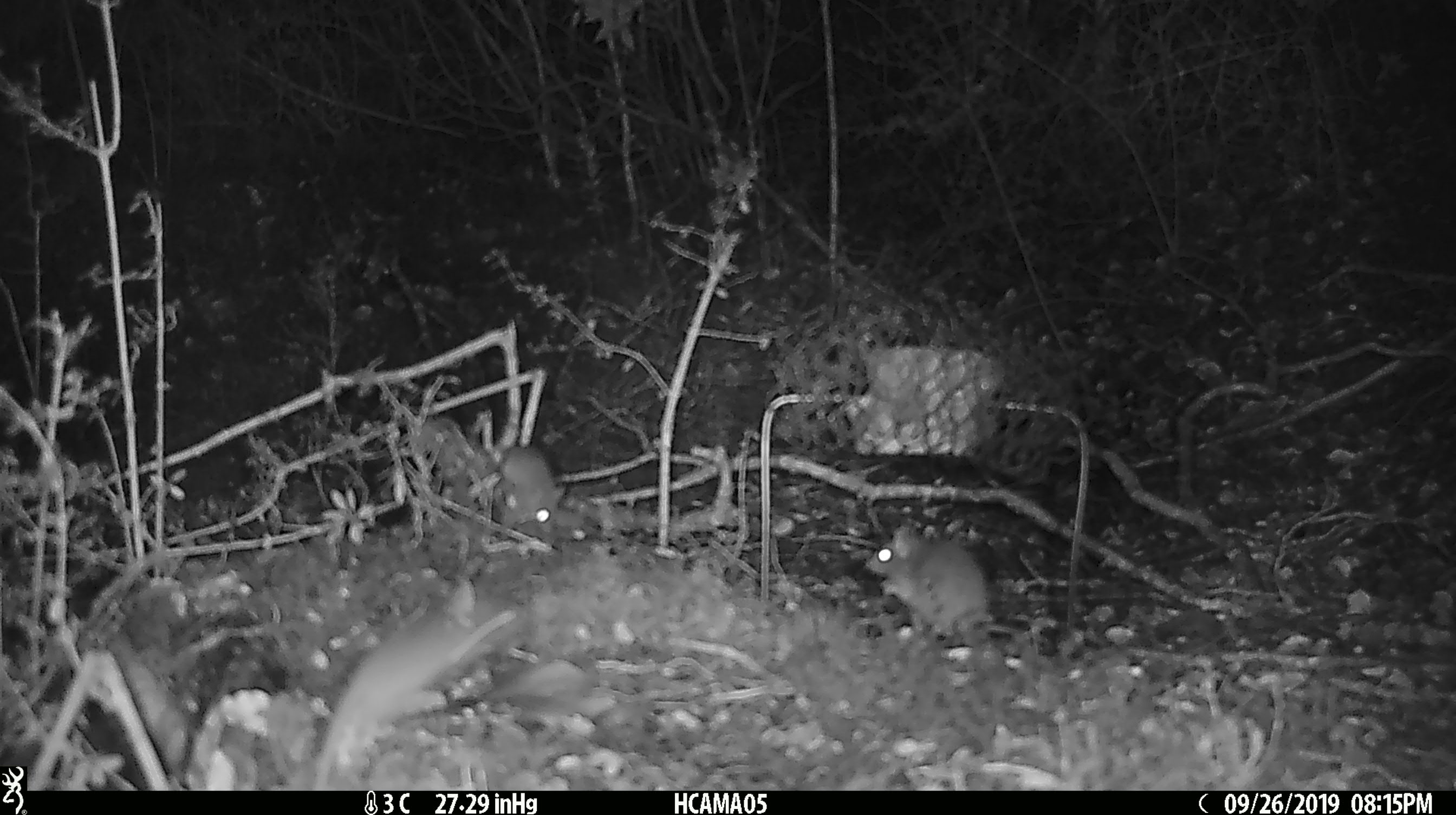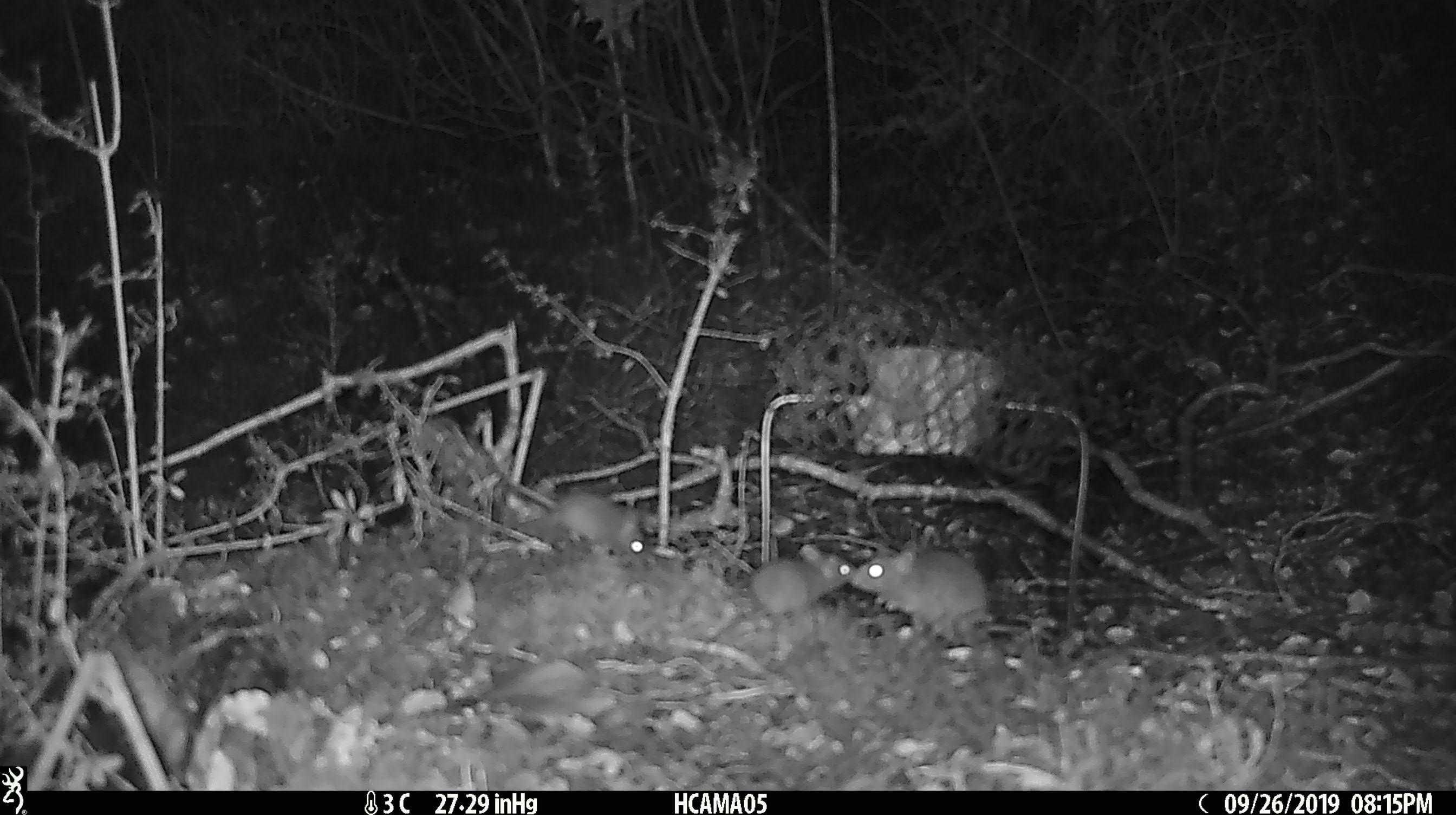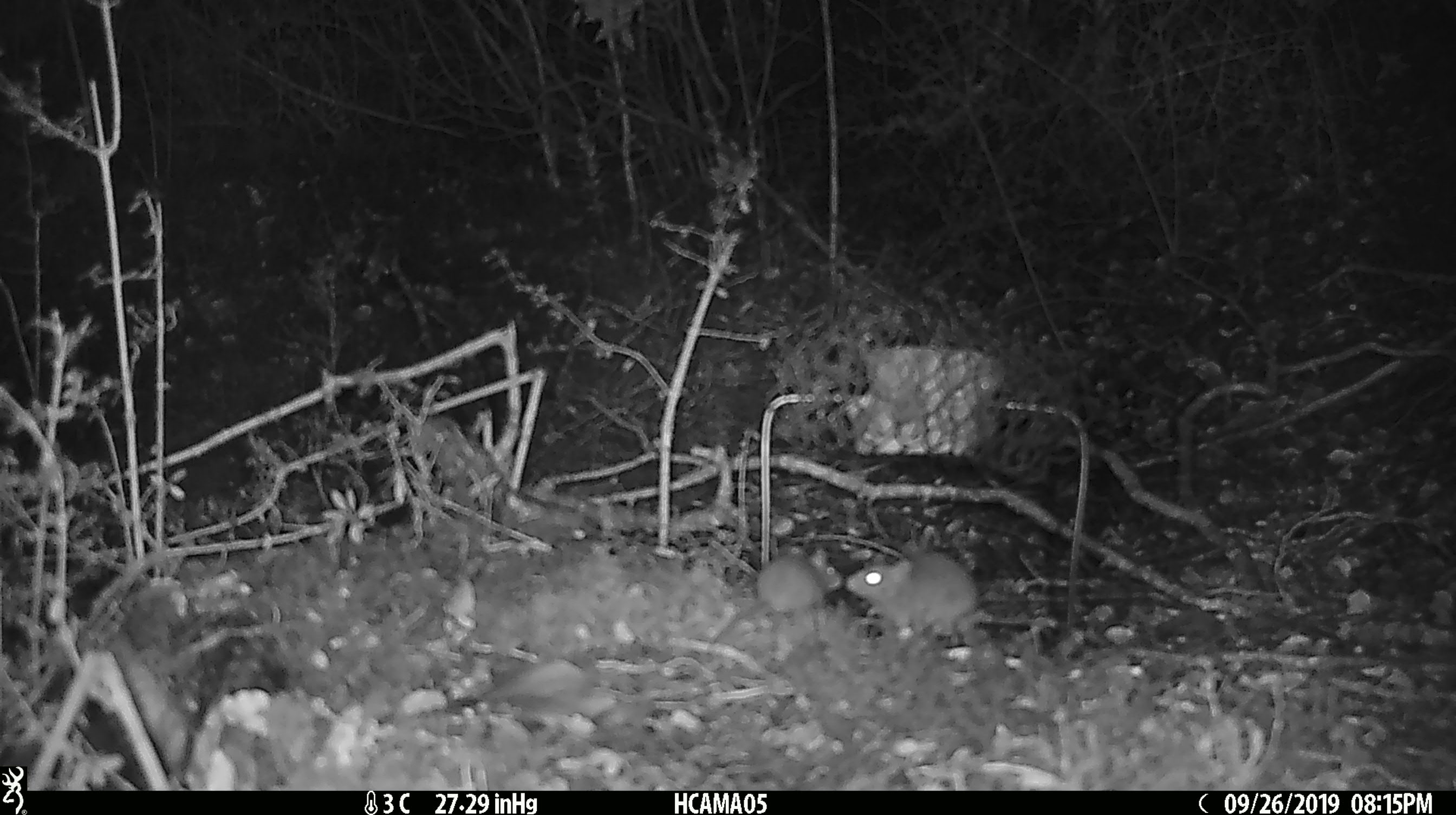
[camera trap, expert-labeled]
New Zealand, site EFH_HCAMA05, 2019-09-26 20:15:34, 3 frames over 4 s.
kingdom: Animalia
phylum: Chordata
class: Mammalia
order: Rodentia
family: Muridae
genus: Mus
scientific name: Mus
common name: mouse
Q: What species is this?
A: Mouse (Mus).